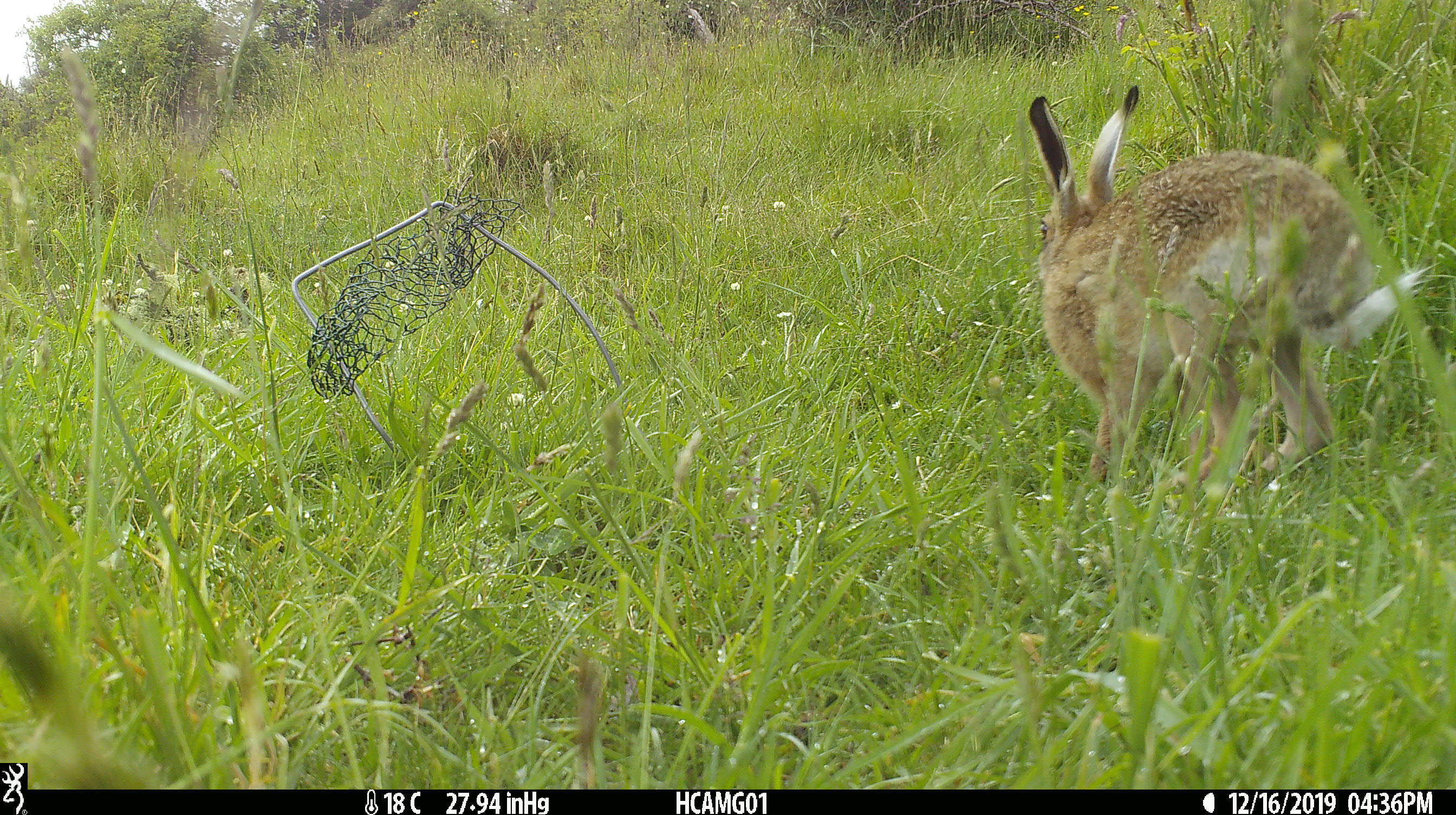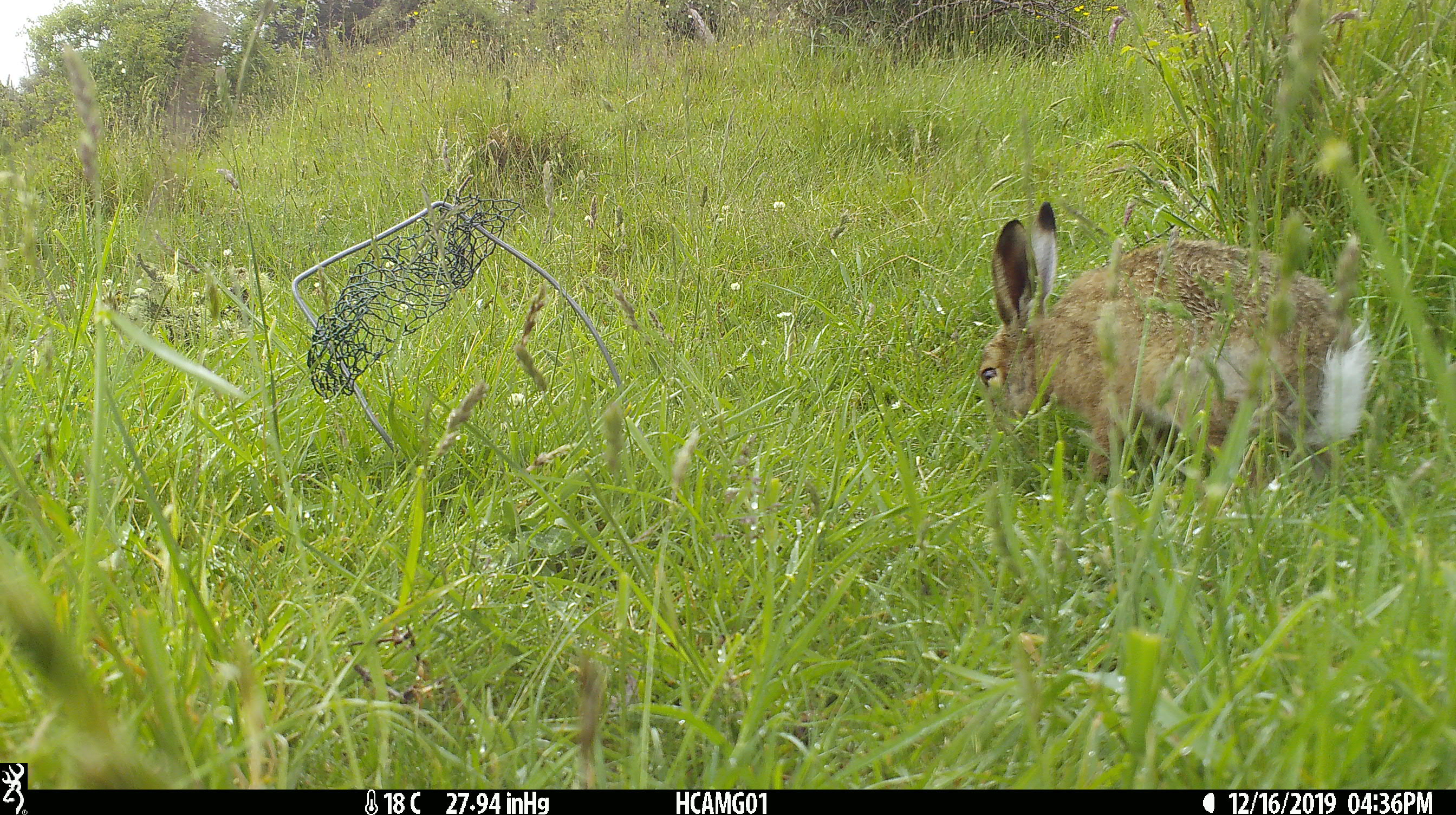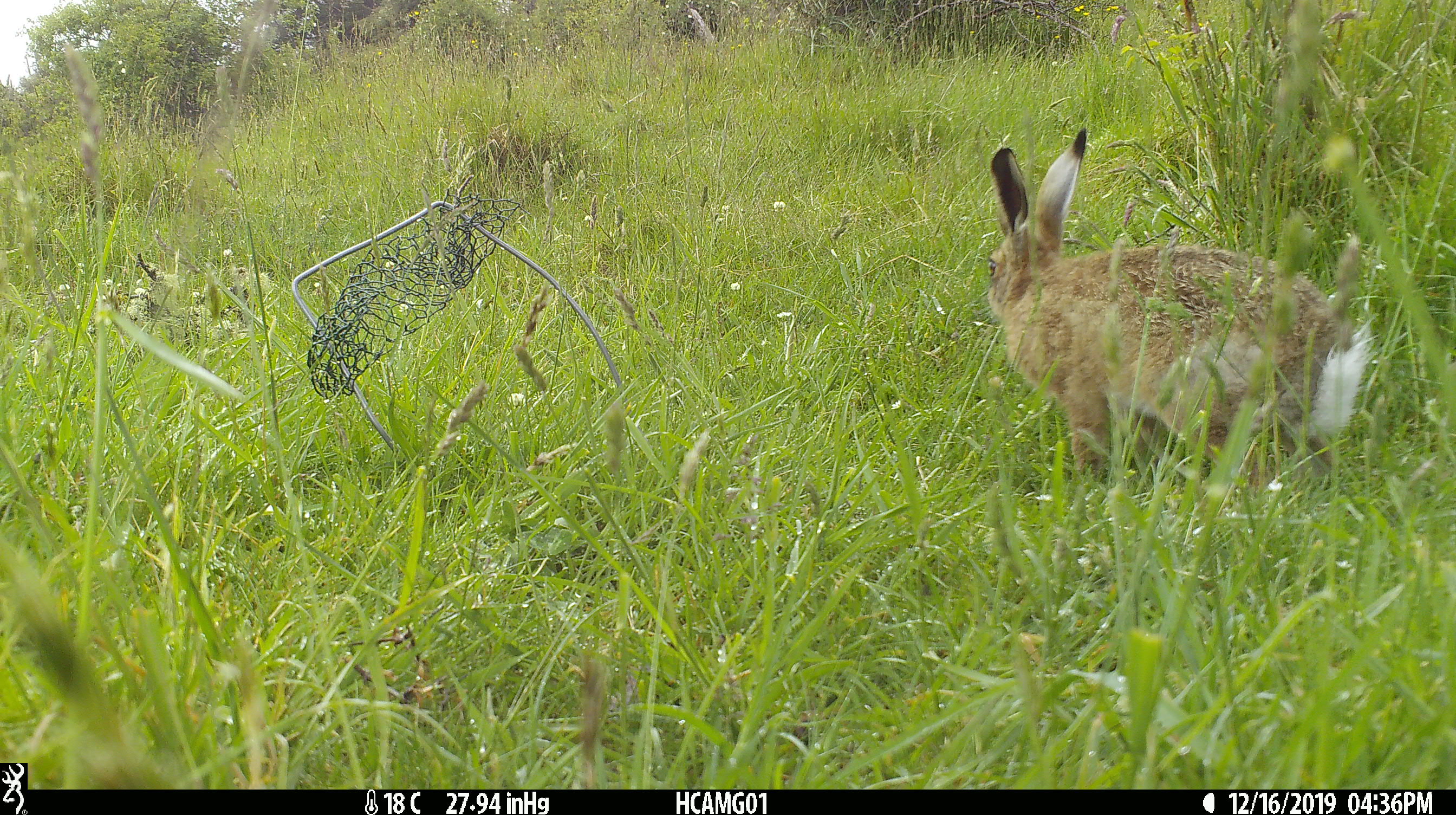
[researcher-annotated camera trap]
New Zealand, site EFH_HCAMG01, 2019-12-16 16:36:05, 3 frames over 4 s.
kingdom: Animalia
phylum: Chordata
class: Mammalia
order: Lagomorpha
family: Leporidae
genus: Lepus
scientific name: Lepus europaeus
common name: brown hare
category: hare